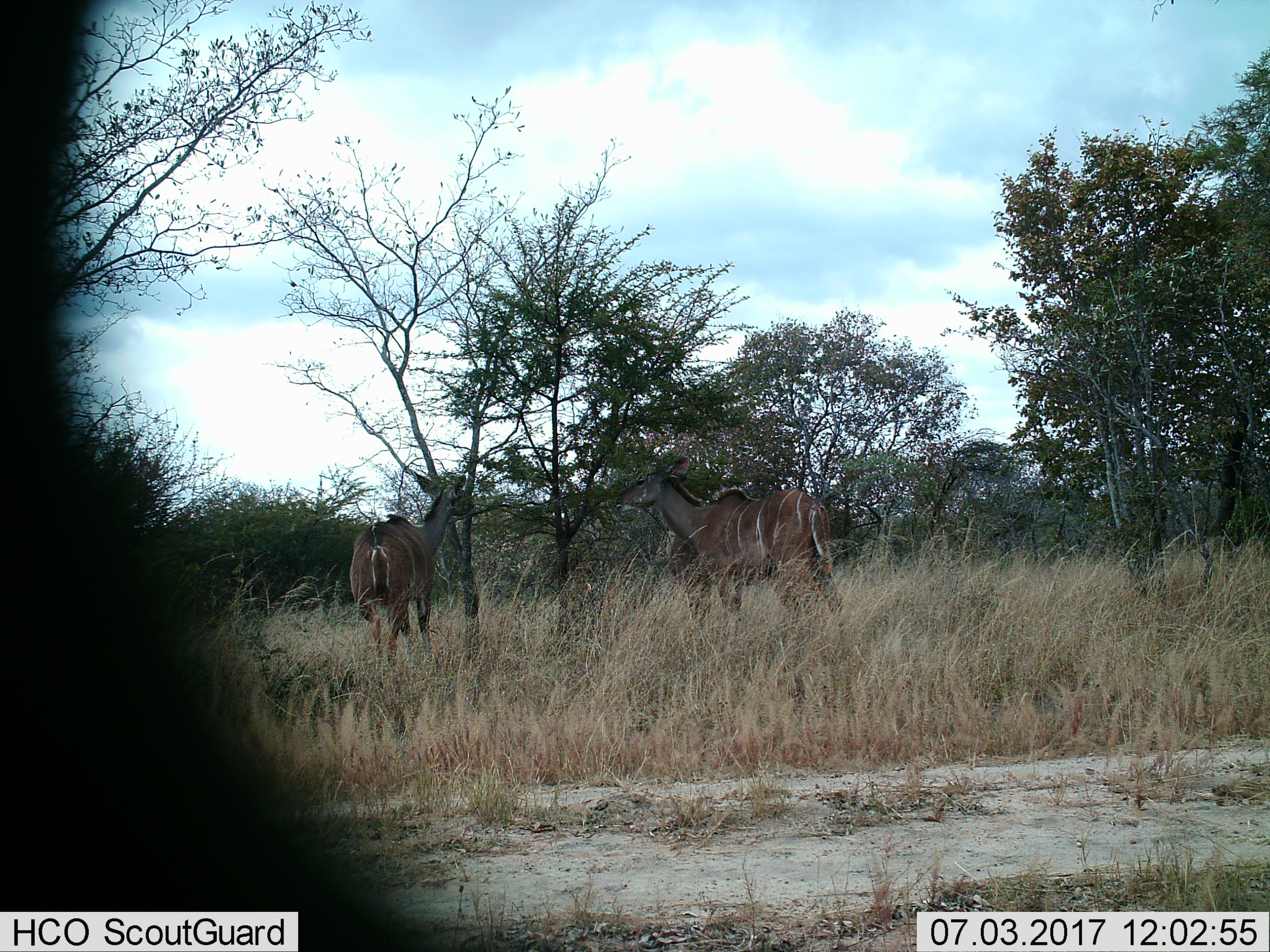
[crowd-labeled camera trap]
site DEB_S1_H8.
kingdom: Animalia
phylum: Chordata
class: Mammalia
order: Artiodactyla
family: Bovidae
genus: Tragelaphus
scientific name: Tragelaphus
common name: kudu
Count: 2.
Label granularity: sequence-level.